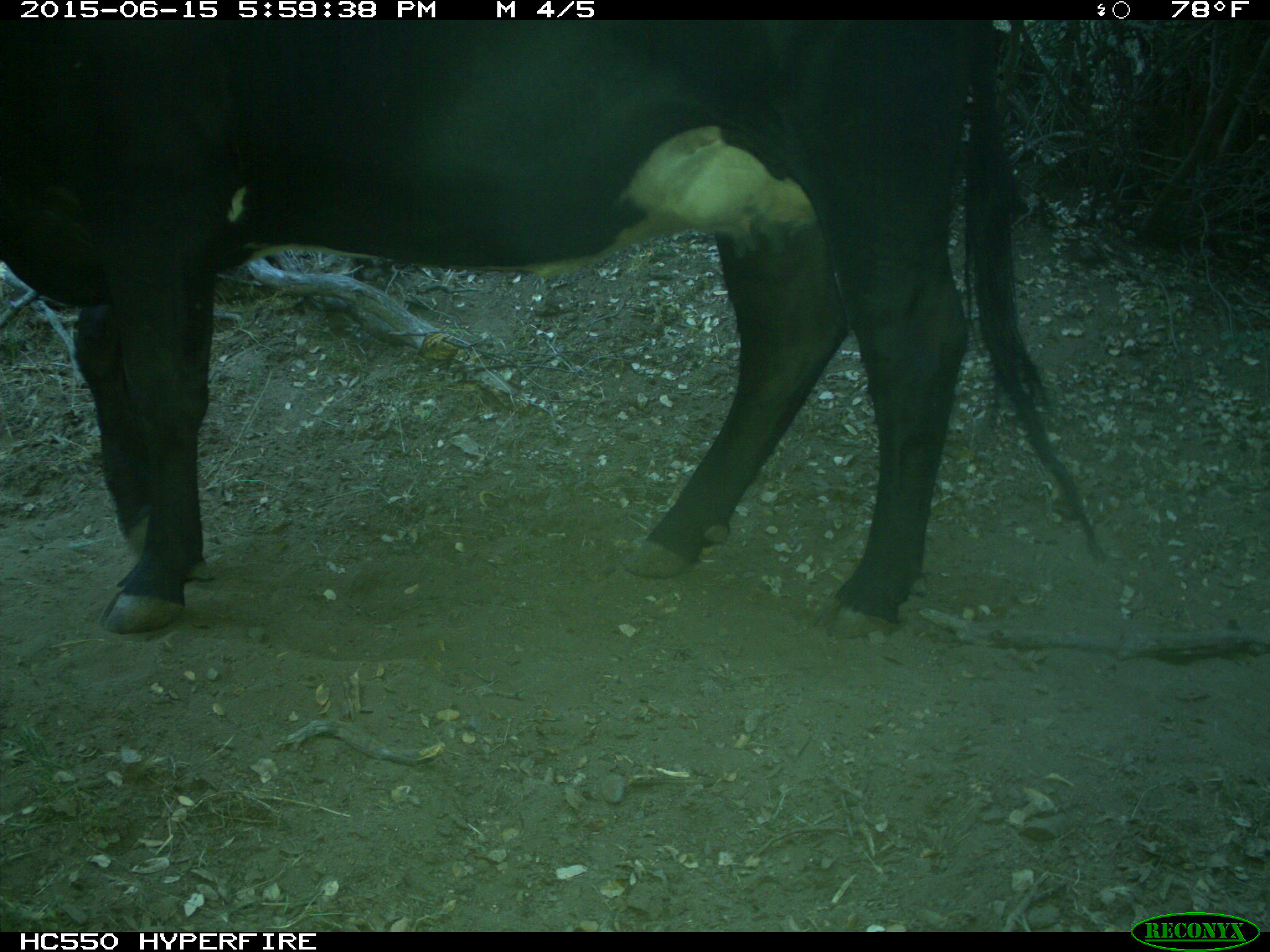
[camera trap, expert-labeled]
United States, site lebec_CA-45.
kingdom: Animalia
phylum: Chordata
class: Mammalia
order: Artiodactyla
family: Bovidae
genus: Bos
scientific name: Bos taurus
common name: domestic cow